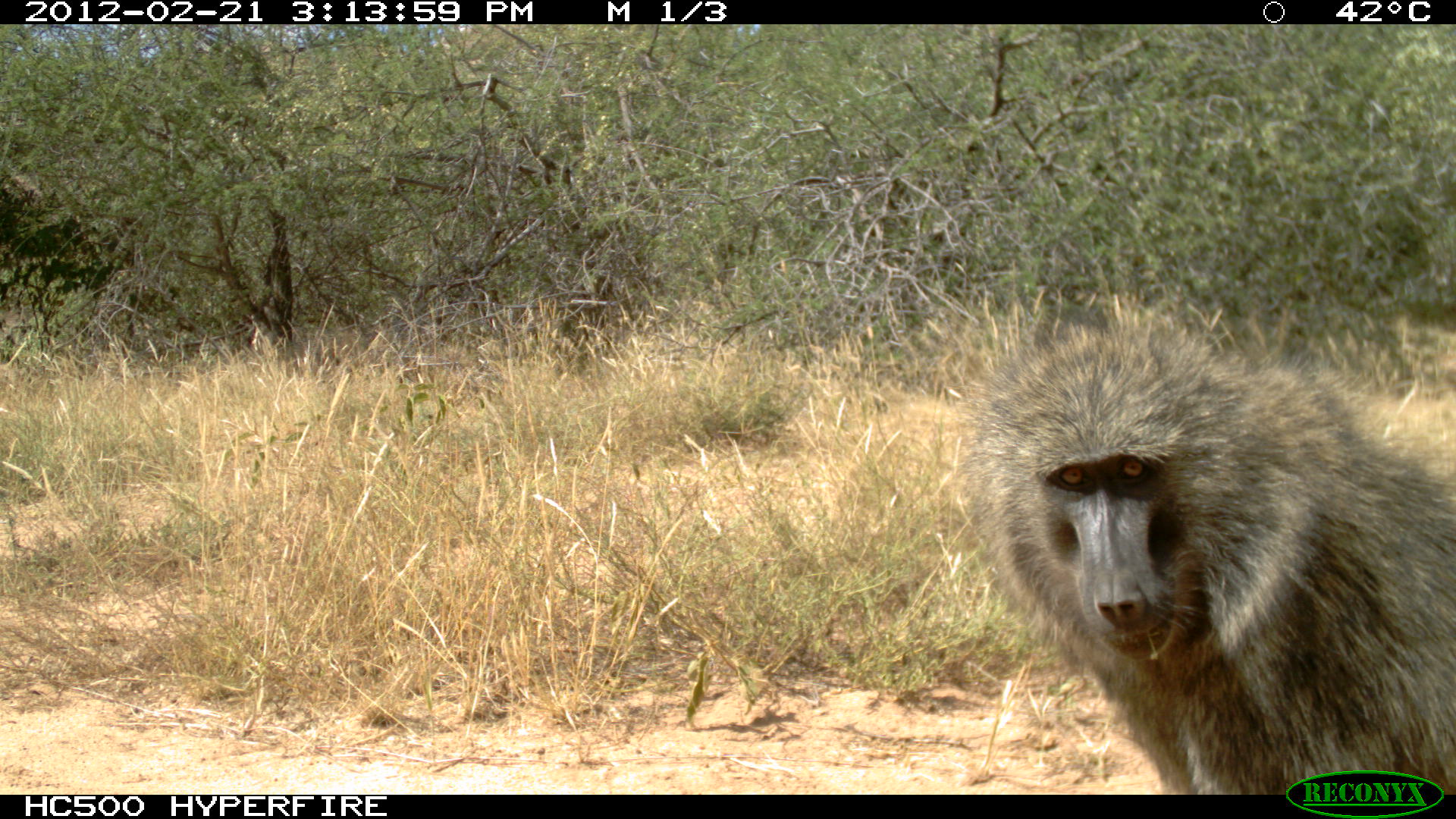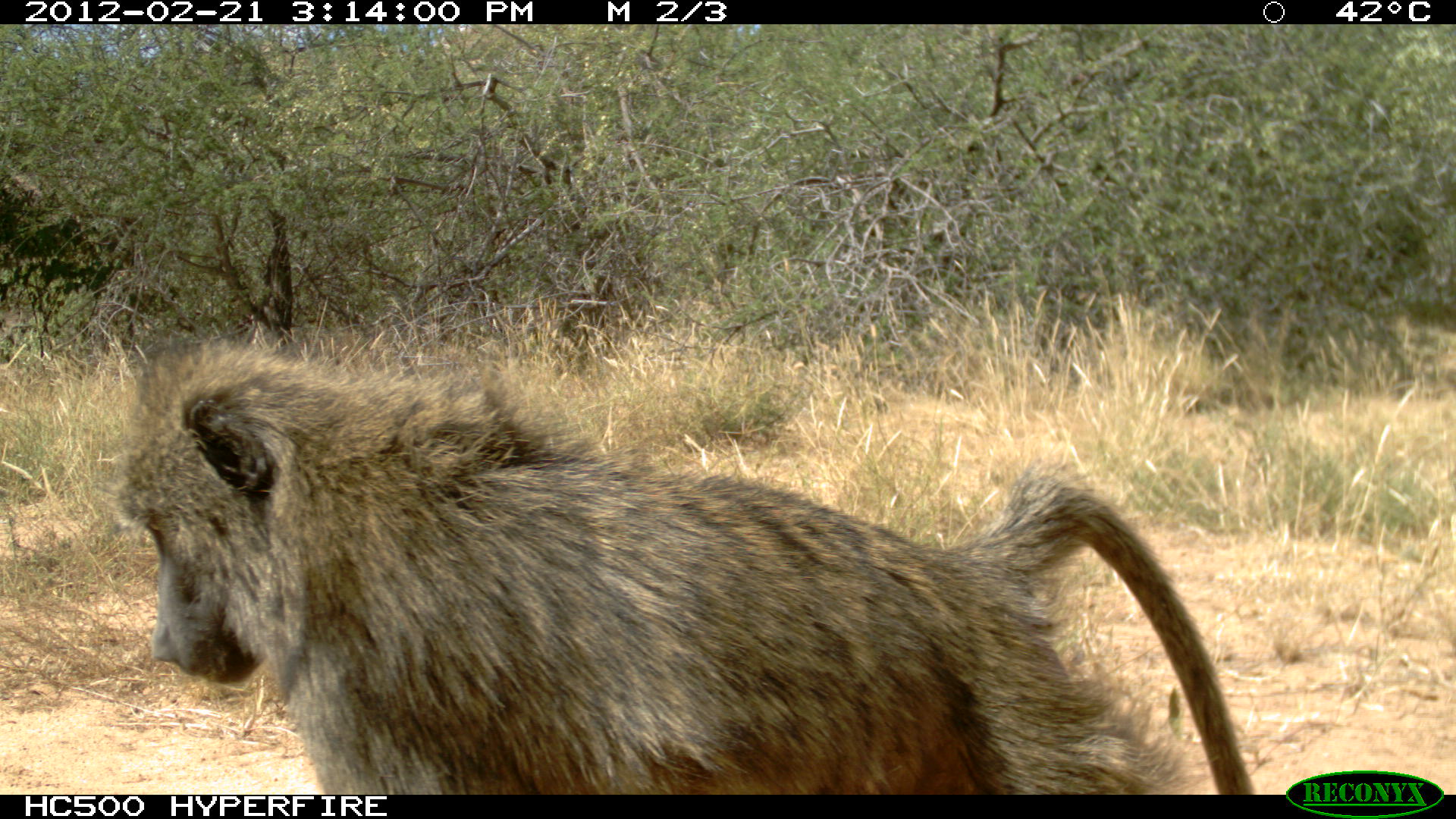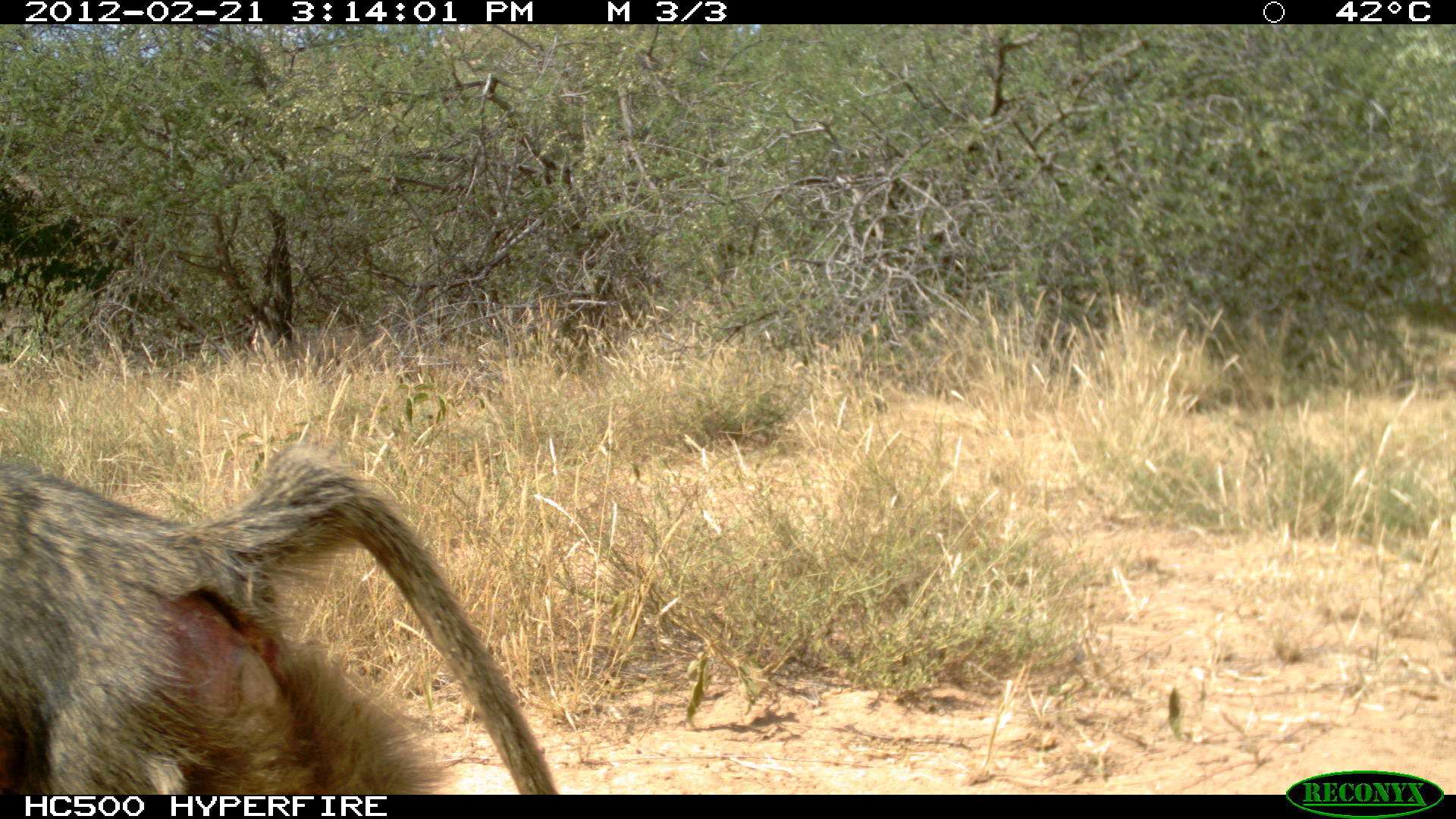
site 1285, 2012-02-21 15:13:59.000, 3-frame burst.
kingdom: Animalia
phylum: Chordata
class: Mammalia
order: Primates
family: Cercopithecidae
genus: Papio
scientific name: Papio anubis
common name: olive baboon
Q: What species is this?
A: Papio anubis (olive baboon).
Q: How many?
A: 1.